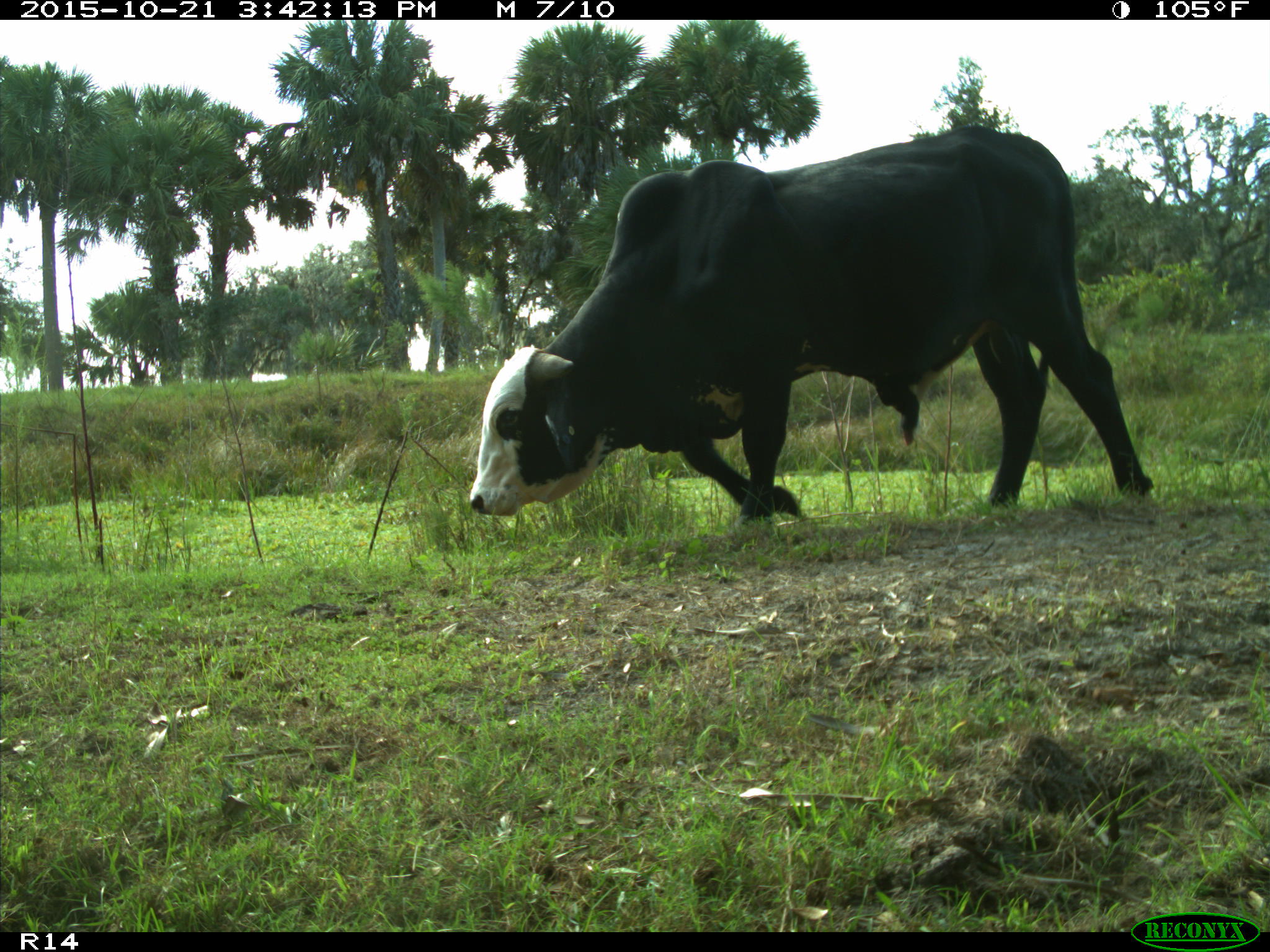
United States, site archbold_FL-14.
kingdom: Animalia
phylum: Chordata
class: Mammalia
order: Artiodactyla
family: Bovidae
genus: Bos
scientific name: Bos taurus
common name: domestic cow